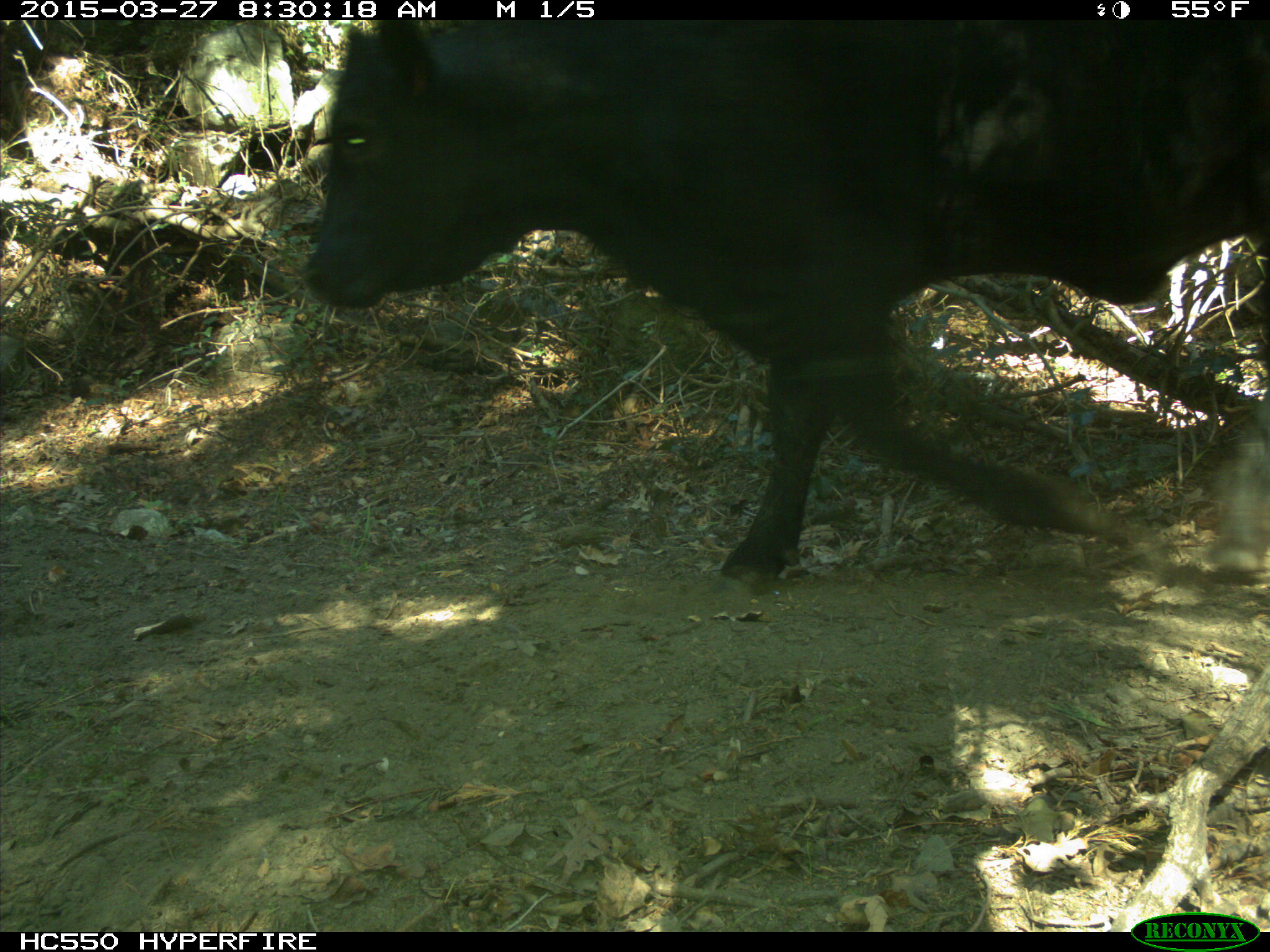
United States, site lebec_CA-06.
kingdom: Animalia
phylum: Chordata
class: Mammalia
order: Artiodactyla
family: Bovidae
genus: Bos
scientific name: Bos taurus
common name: domestic cow